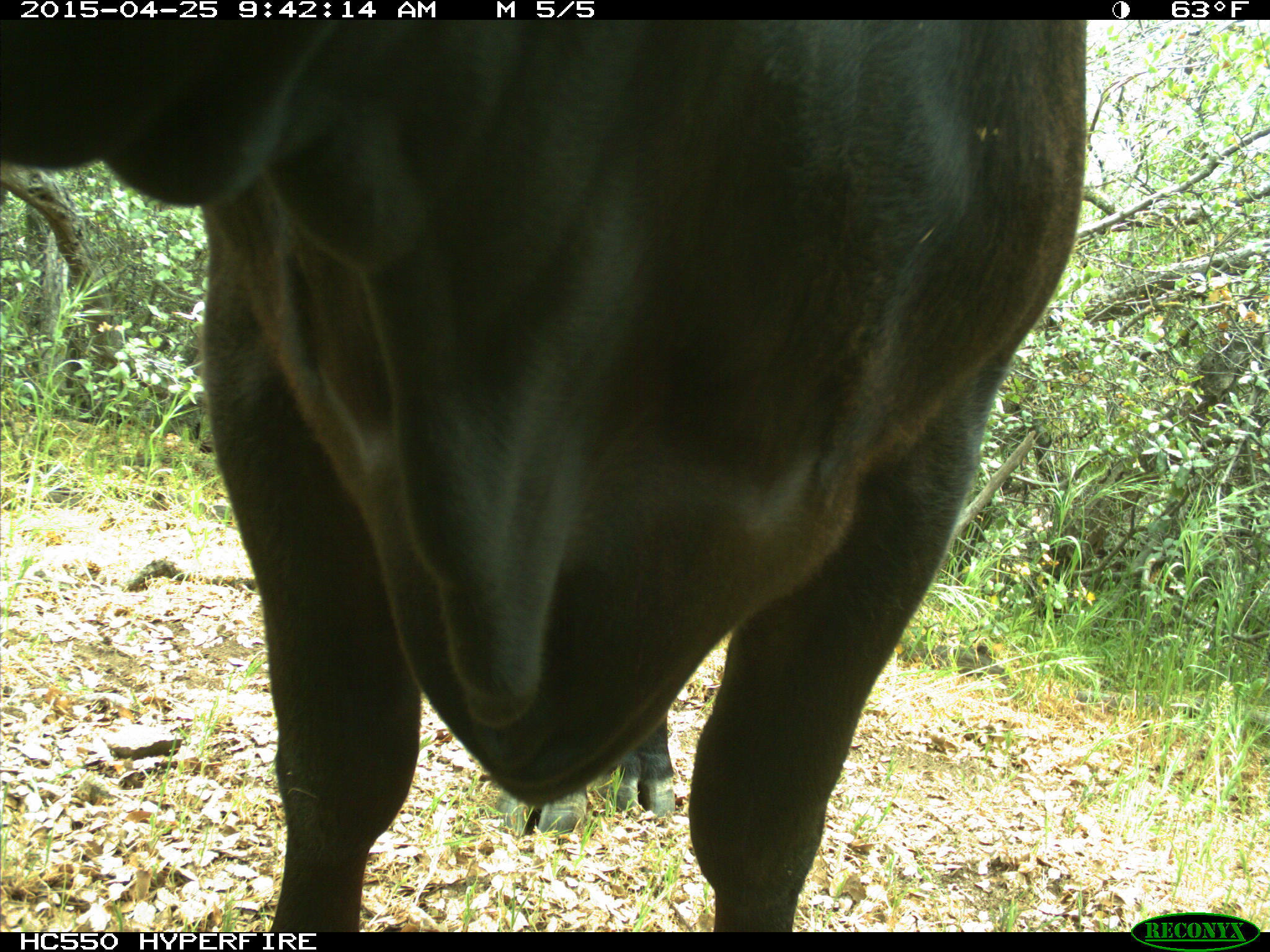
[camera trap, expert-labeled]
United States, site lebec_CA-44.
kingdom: Animalia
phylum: Chordata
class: Mammalia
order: Artiodactyla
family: Suidae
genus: Sus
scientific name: Sus scrofa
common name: wild boar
Sus scrofa (wild boar).